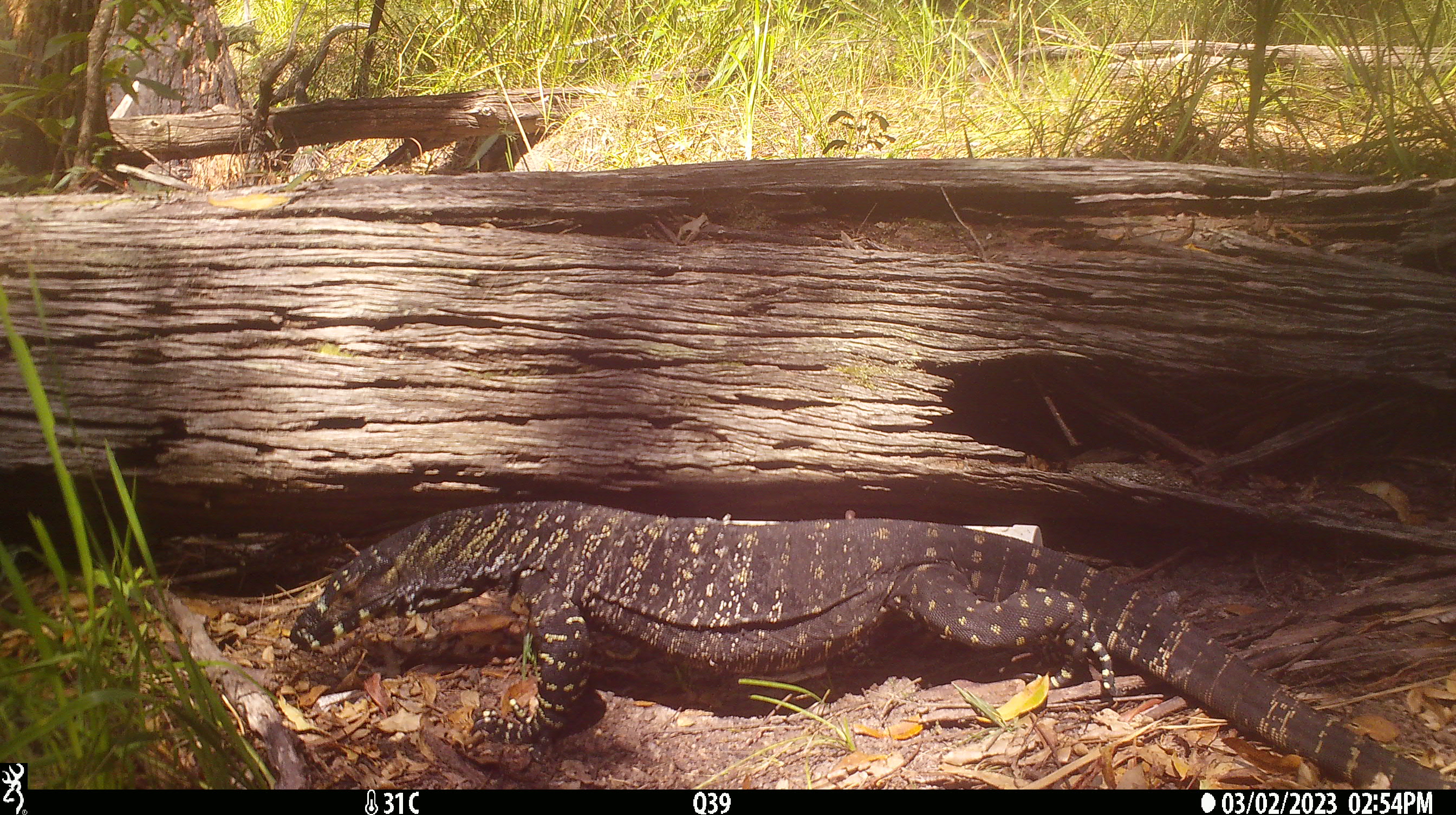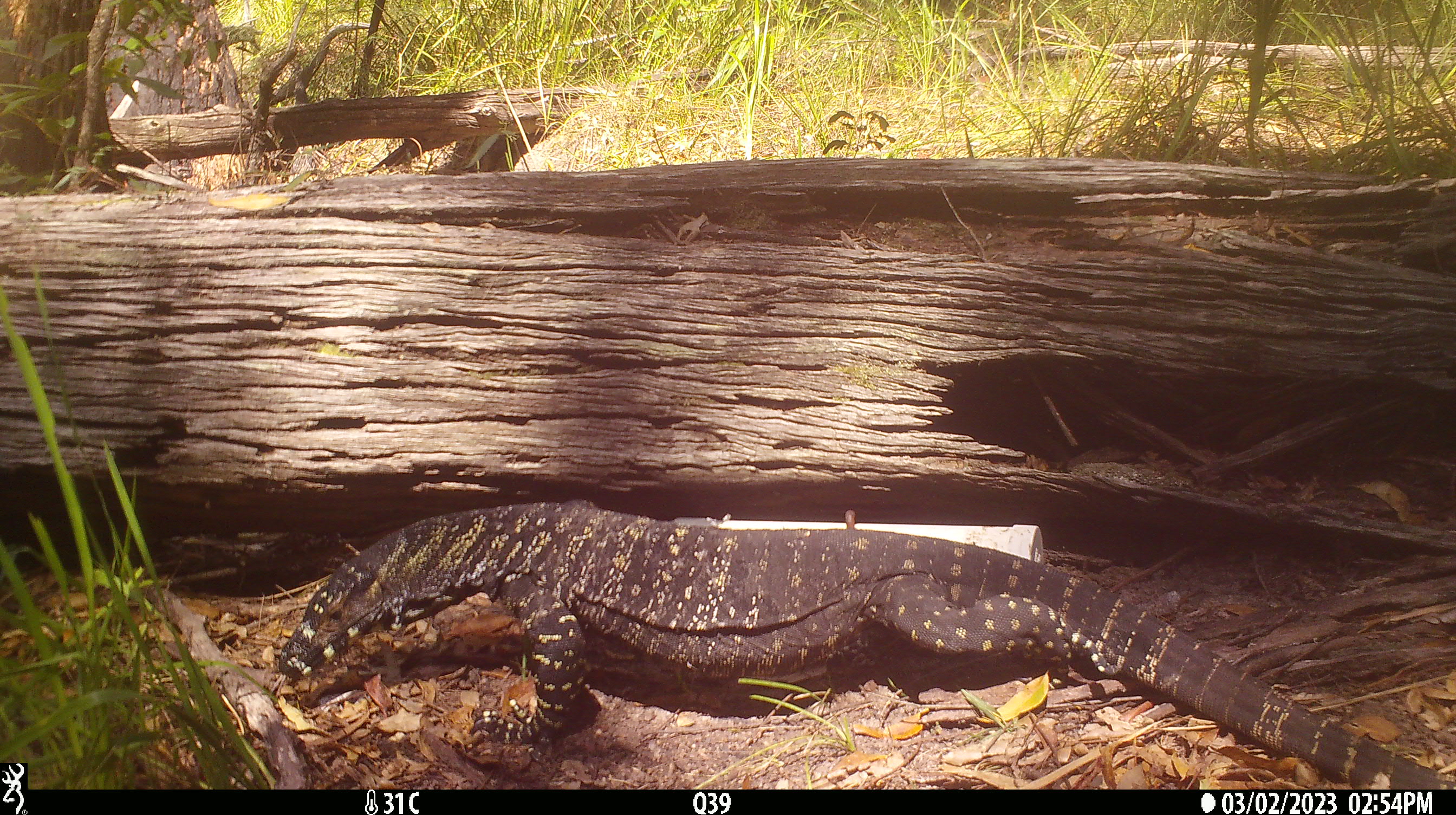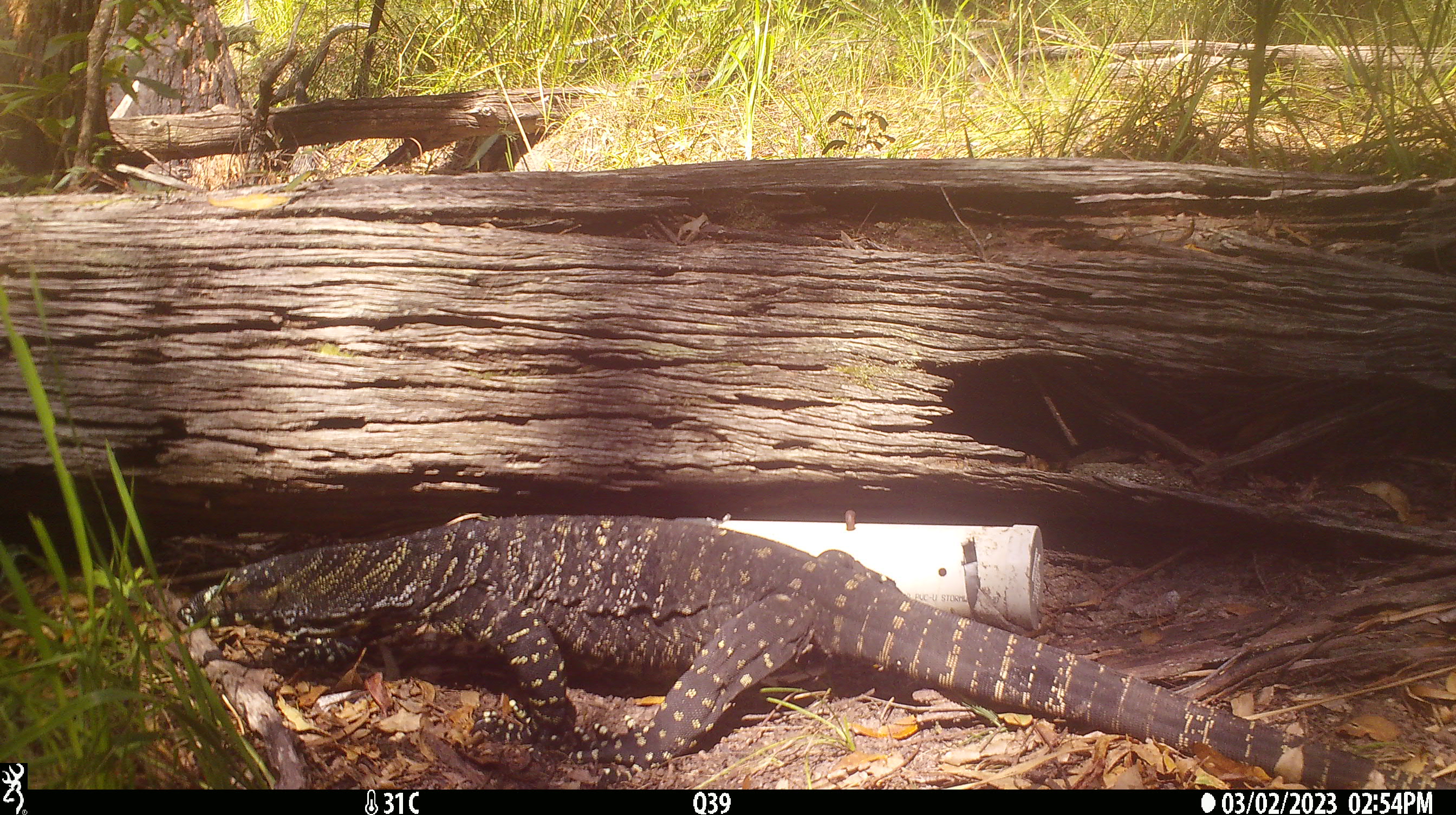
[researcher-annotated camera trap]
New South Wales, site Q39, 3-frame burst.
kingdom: Animalia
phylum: Chordata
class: Reptilia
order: Squamata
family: Varanidae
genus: Varanus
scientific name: Varanus varius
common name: lace monitor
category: goanna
Goanna (lace monitor) (Varanus varius).